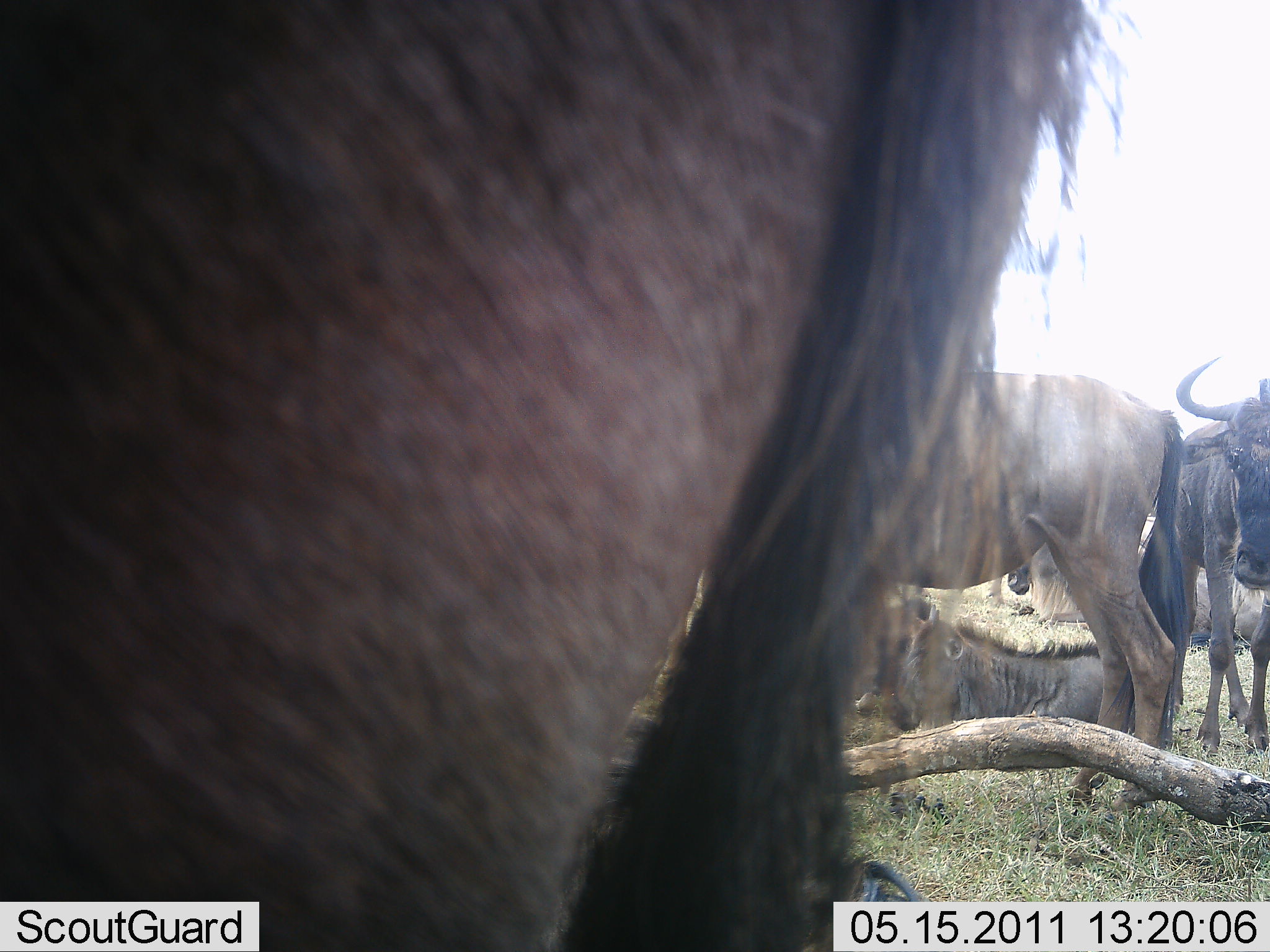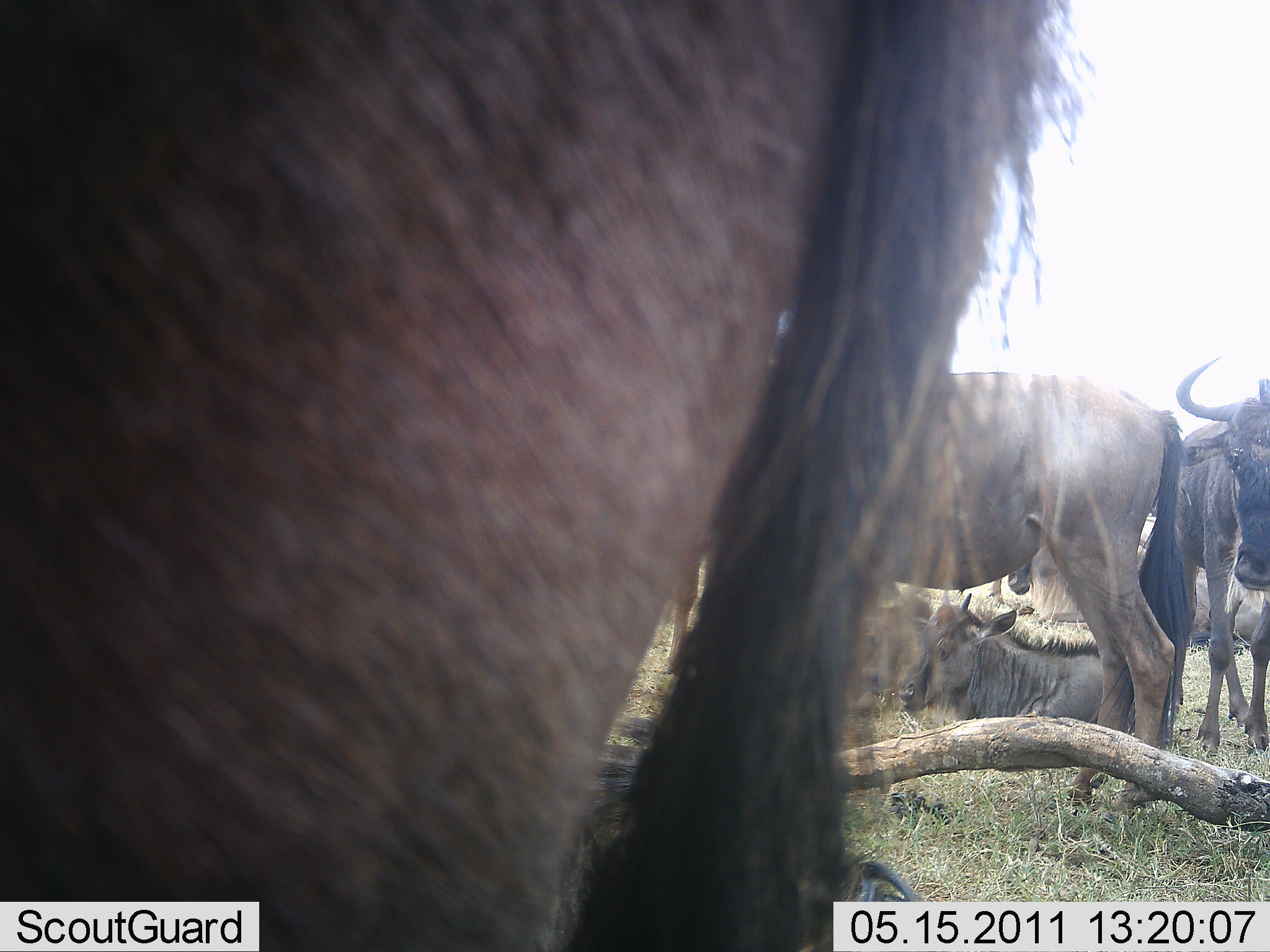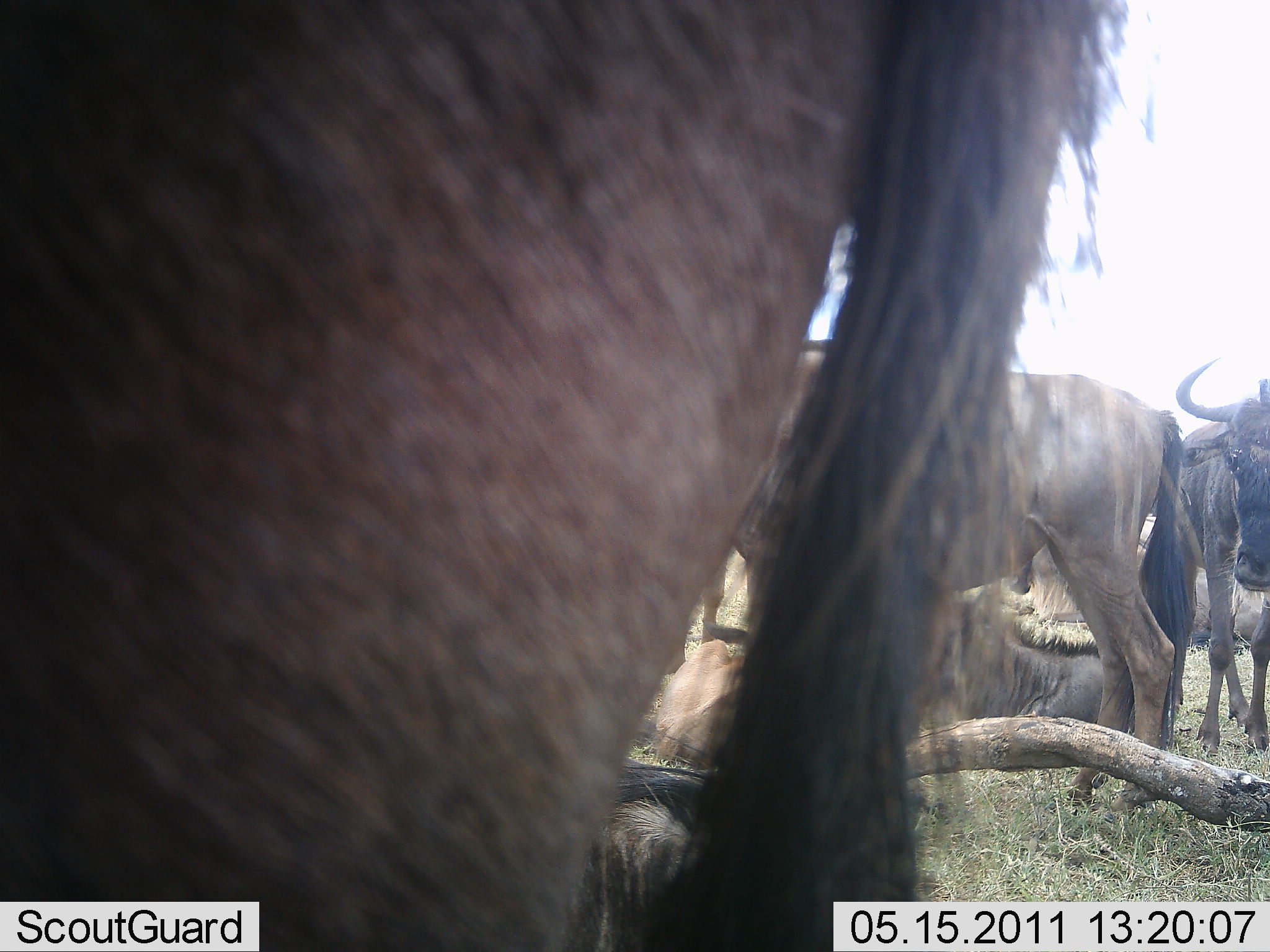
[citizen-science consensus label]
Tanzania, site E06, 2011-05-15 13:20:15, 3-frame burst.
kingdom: Animalia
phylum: Chordata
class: Mammalia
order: Artiodactyla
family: Bovidae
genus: Connochaetes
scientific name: Connochaetes taurinus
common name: blue wildebeest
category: wildebeest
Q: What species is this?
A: Wildebeest (blue wildebeest) (Connochaetes taurinus).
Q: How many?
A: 5.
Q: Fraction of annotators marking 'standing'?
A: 100%.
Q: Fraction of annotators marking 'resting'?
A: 91%.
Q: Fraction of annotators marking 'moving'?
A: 0%.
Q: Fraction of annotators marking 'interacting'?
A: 0%.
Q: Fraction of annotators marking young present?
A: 27%.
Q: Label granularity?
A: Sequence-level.